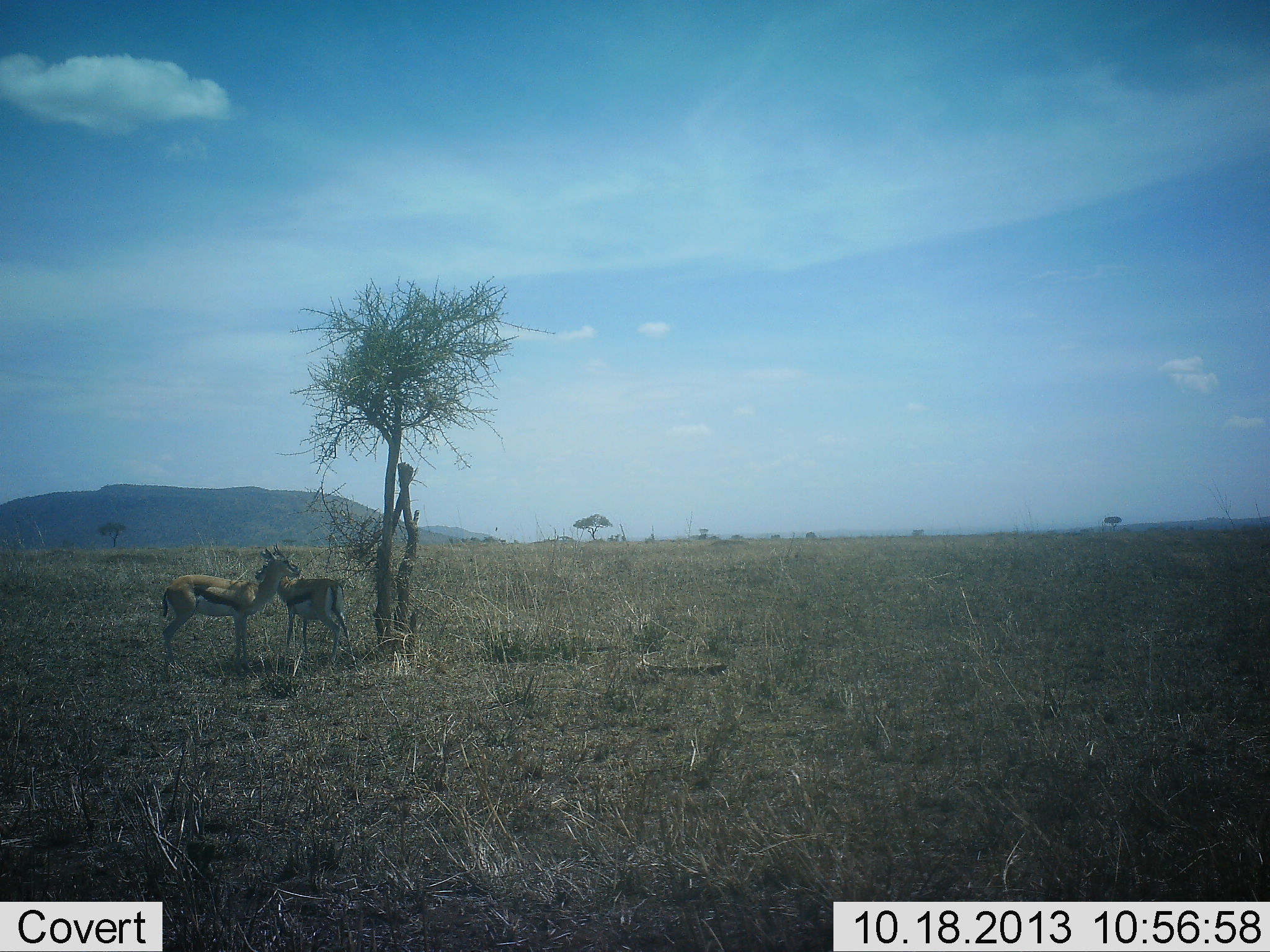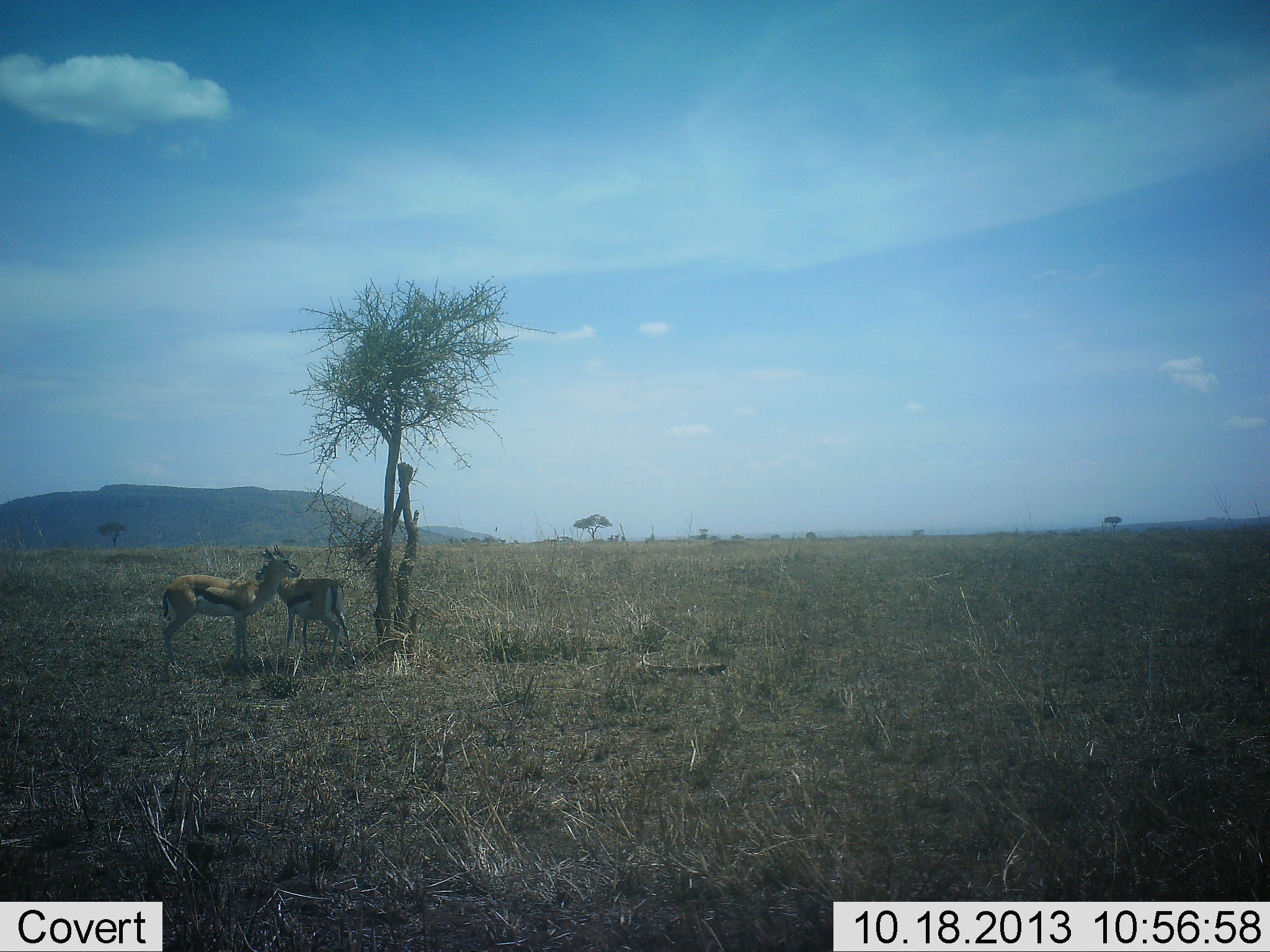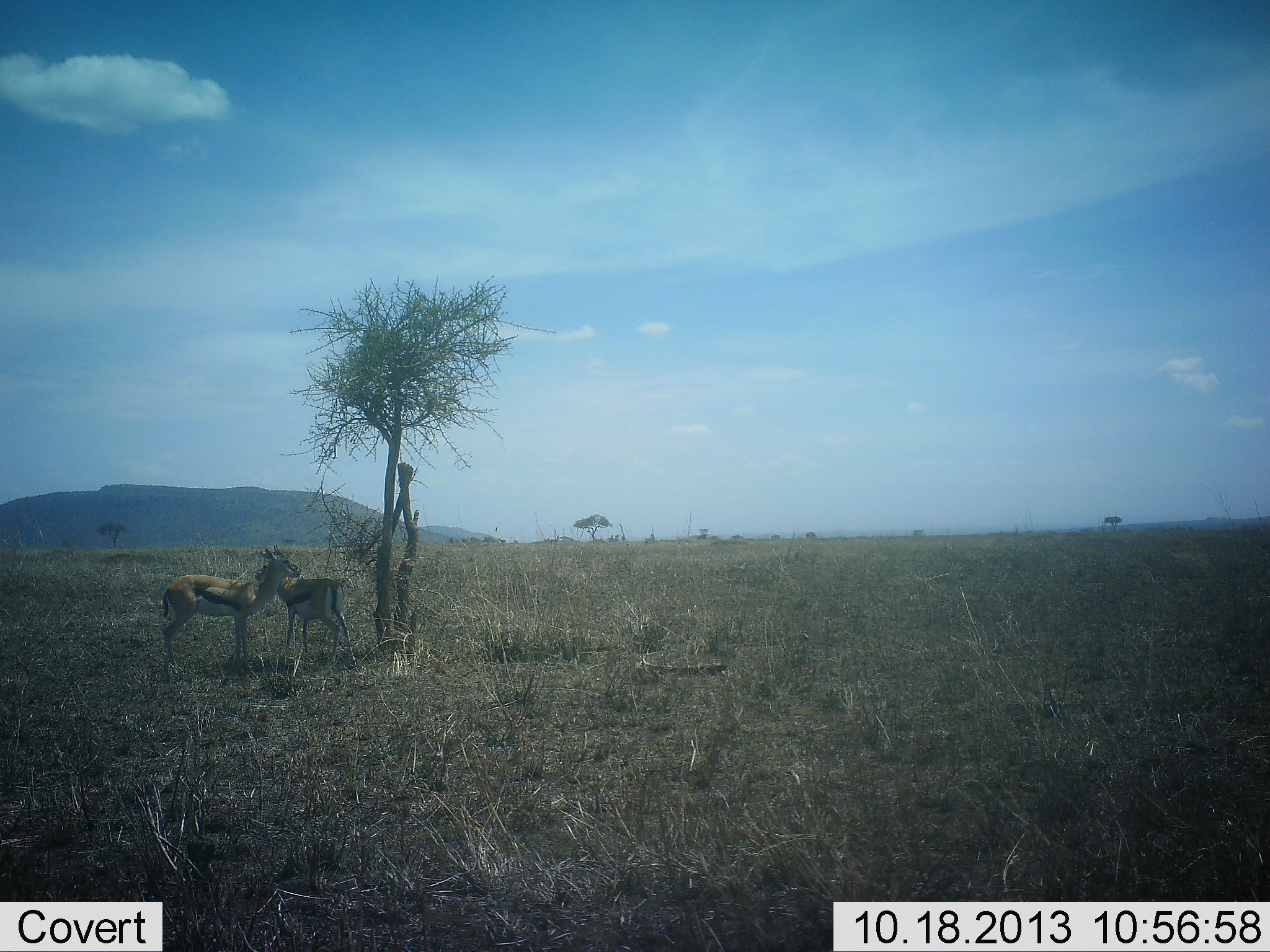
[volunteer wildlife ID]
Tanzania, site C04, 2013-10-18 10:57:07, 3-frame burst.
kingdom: Animalia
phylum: Chordata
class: Mammalia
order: Artiodactyla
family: Bovidae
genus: Eudorcas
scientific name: Eudorcas thomsonii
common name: thomson's gazelle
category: gazellethomsons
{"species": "gazellethomsons (thomson's gazelle) (Eudorcas thomsonii)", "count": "2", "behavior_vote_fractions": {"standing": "90%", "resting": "20%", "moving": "0%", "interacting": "10%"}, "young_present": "0%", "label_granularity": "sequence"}